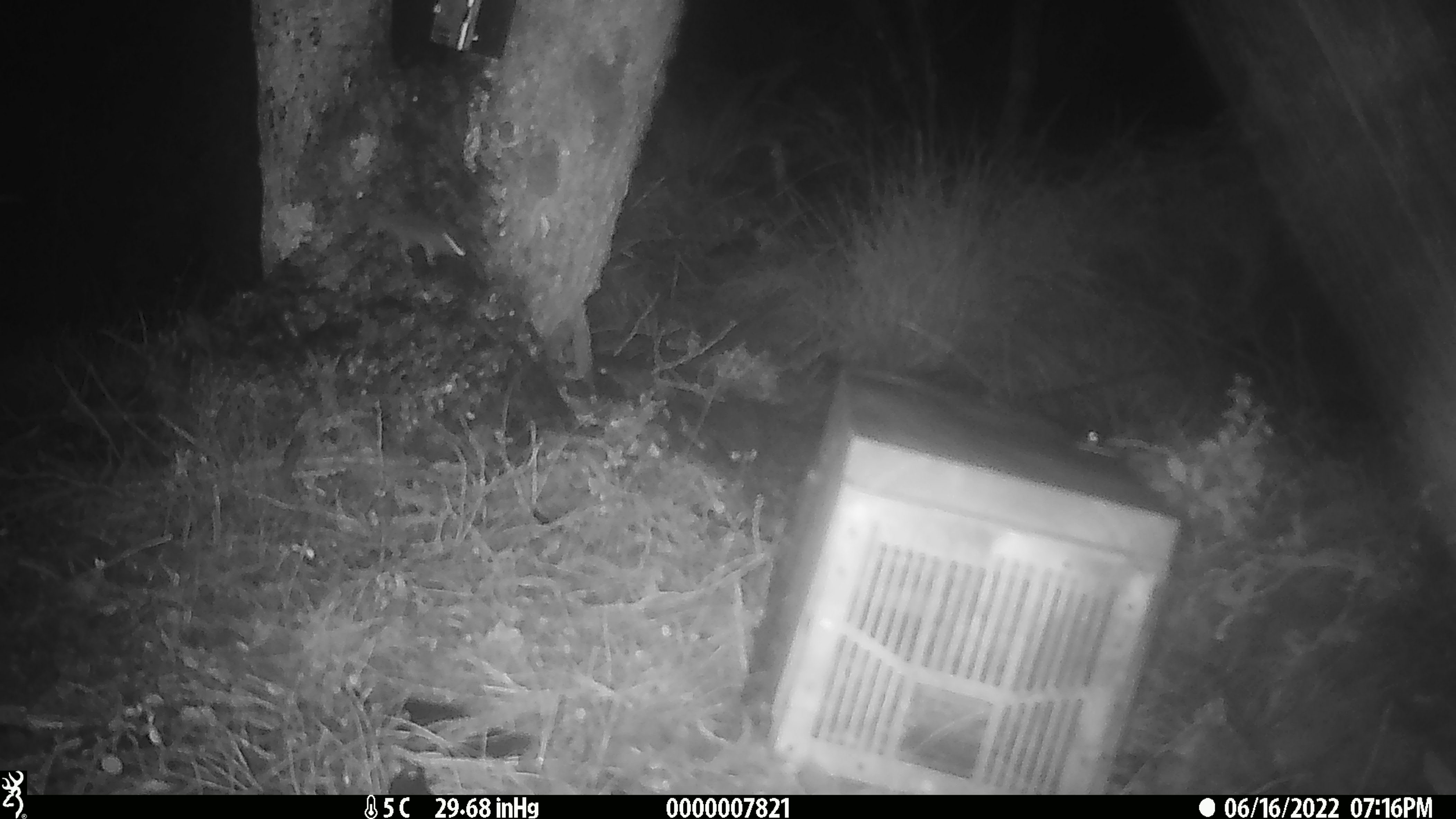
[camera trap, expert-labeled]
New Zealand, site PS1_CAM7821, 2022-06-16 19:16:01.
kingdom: Animalia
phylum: Chordata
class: Mammalia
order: Rodentia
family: Muridae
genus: Mus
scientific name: Mus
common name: mouse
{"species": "mouse (Mus)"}